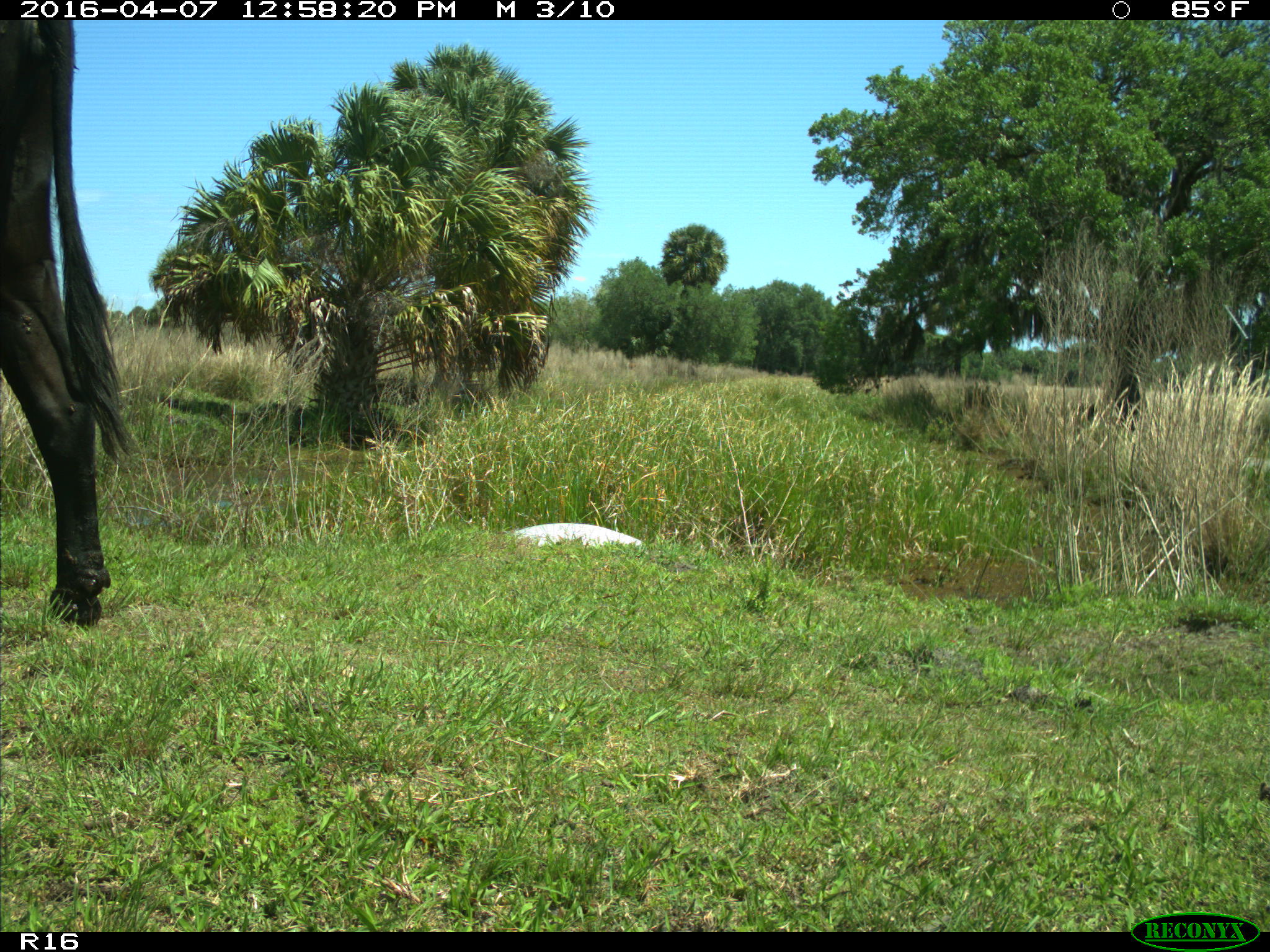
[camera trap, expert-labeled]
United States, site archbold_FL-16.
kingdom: Animalia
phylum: Chordata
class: Mammalia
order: Artiodactyla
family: Bovidae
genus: Bos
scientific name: Bos taurus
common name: domestic cow